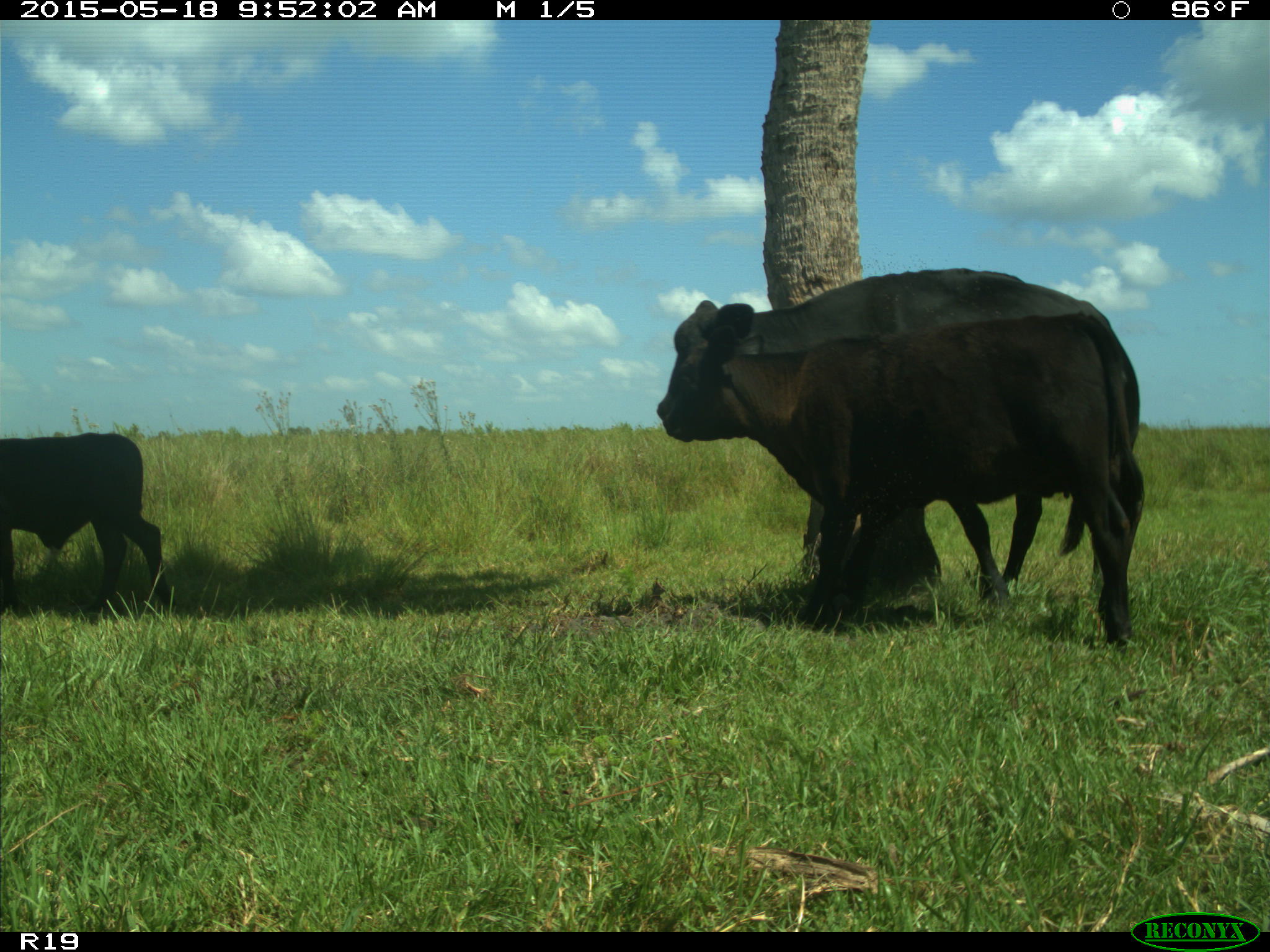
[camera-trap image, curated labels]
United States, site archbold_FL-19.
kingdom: Animalia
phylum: Chordata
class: Mammalia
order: Artiodactyla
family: Bovidae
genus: Bos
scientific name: Bos taurus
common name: domestic cow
Bos taurus (domestic cow).